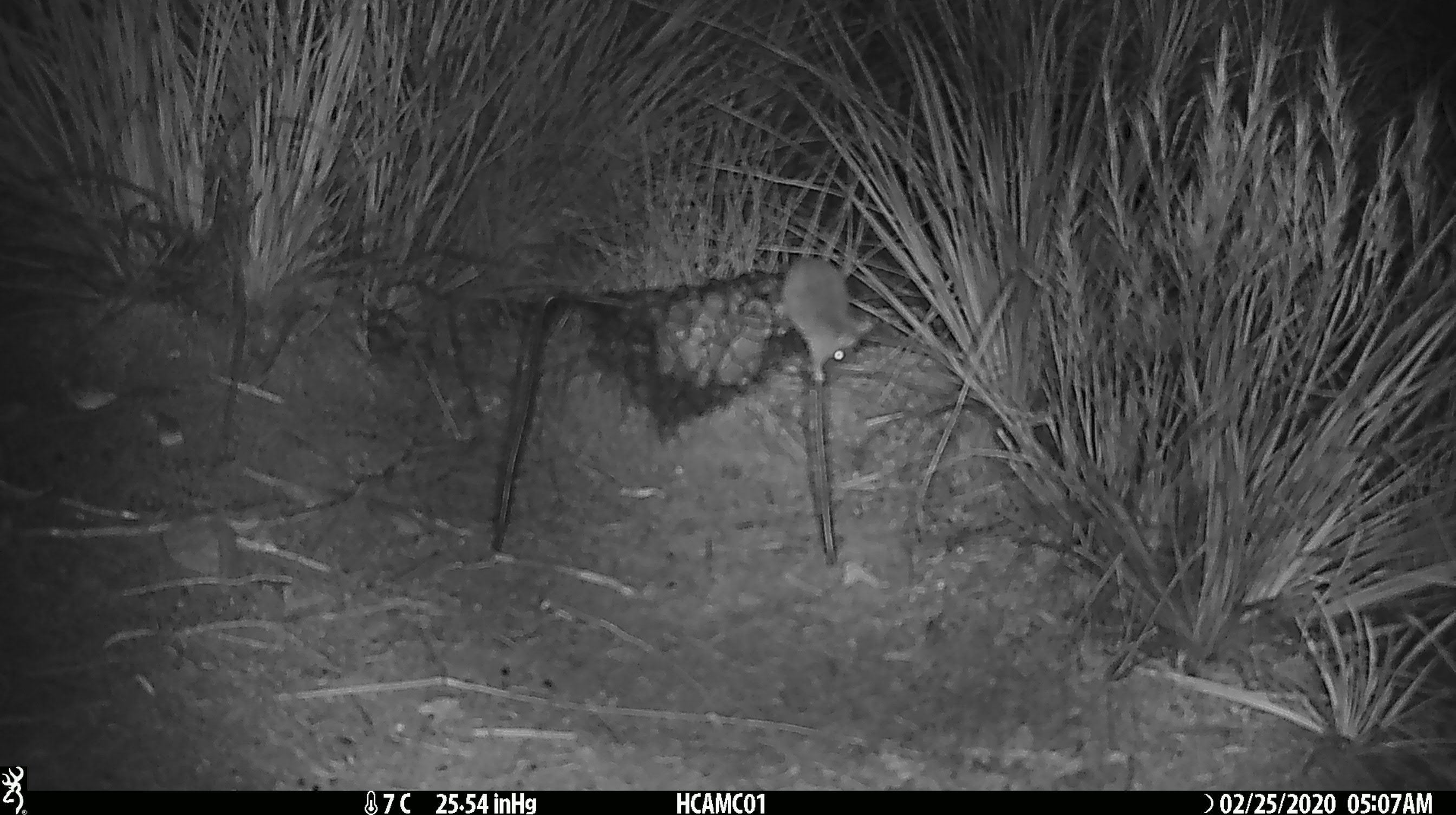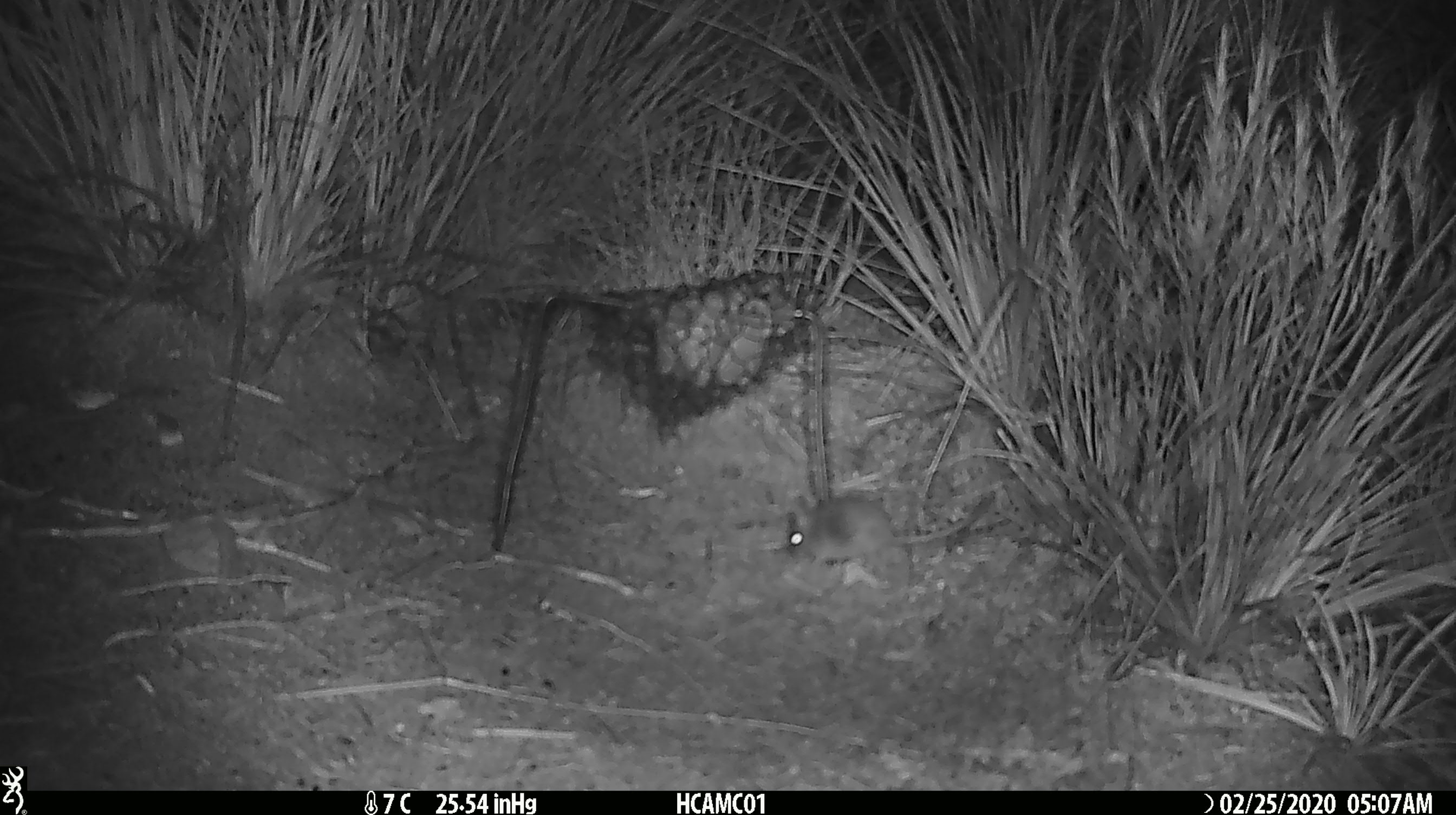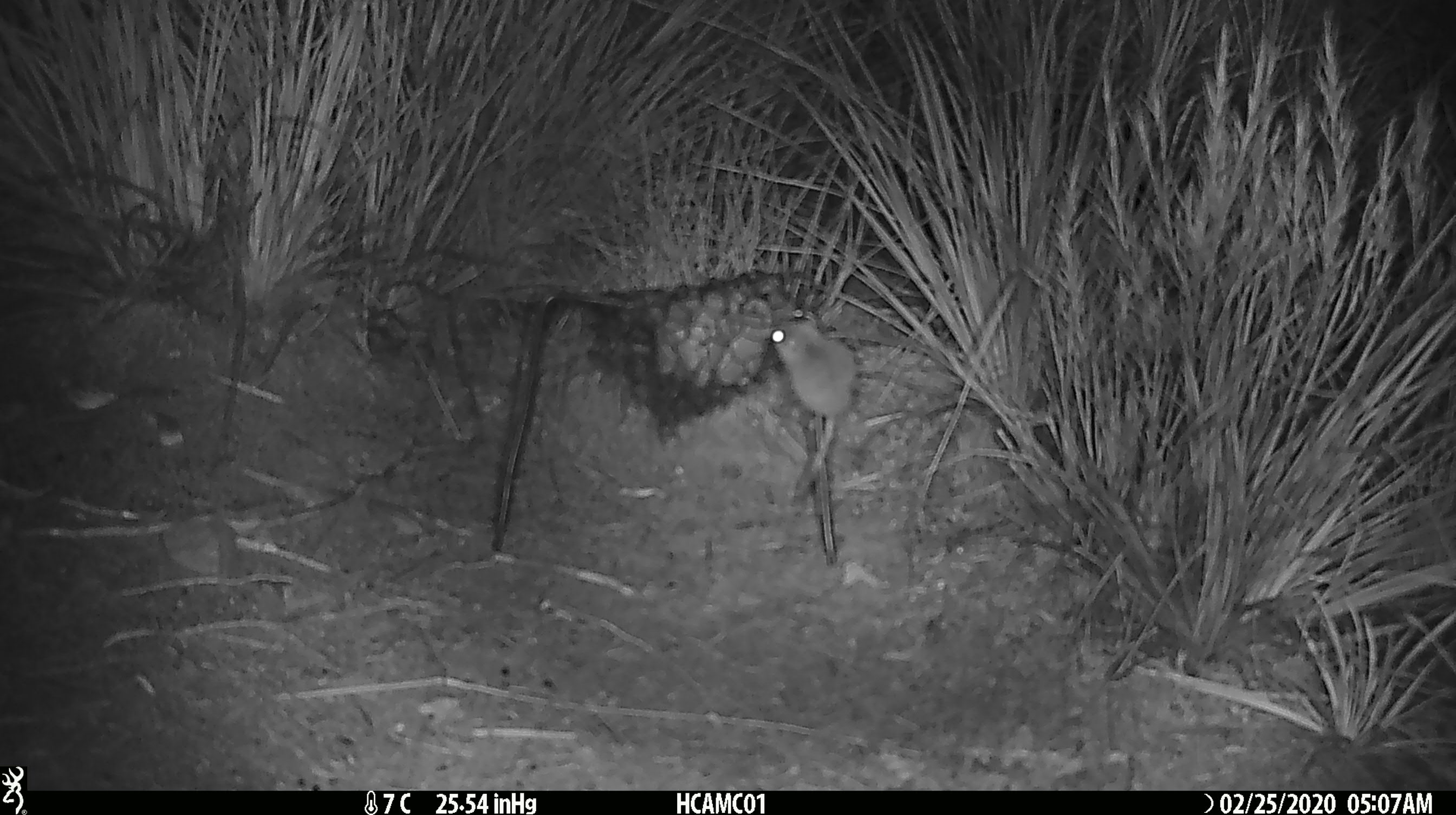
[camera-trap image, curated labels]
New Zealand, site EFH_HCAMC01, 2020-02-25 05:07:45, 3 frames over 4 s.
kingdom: Animalia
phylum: Chordata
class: Mammalia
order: Rodentia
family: Muridae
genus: Mus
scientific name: Mus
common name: mouse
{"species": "mouse (Mus)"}